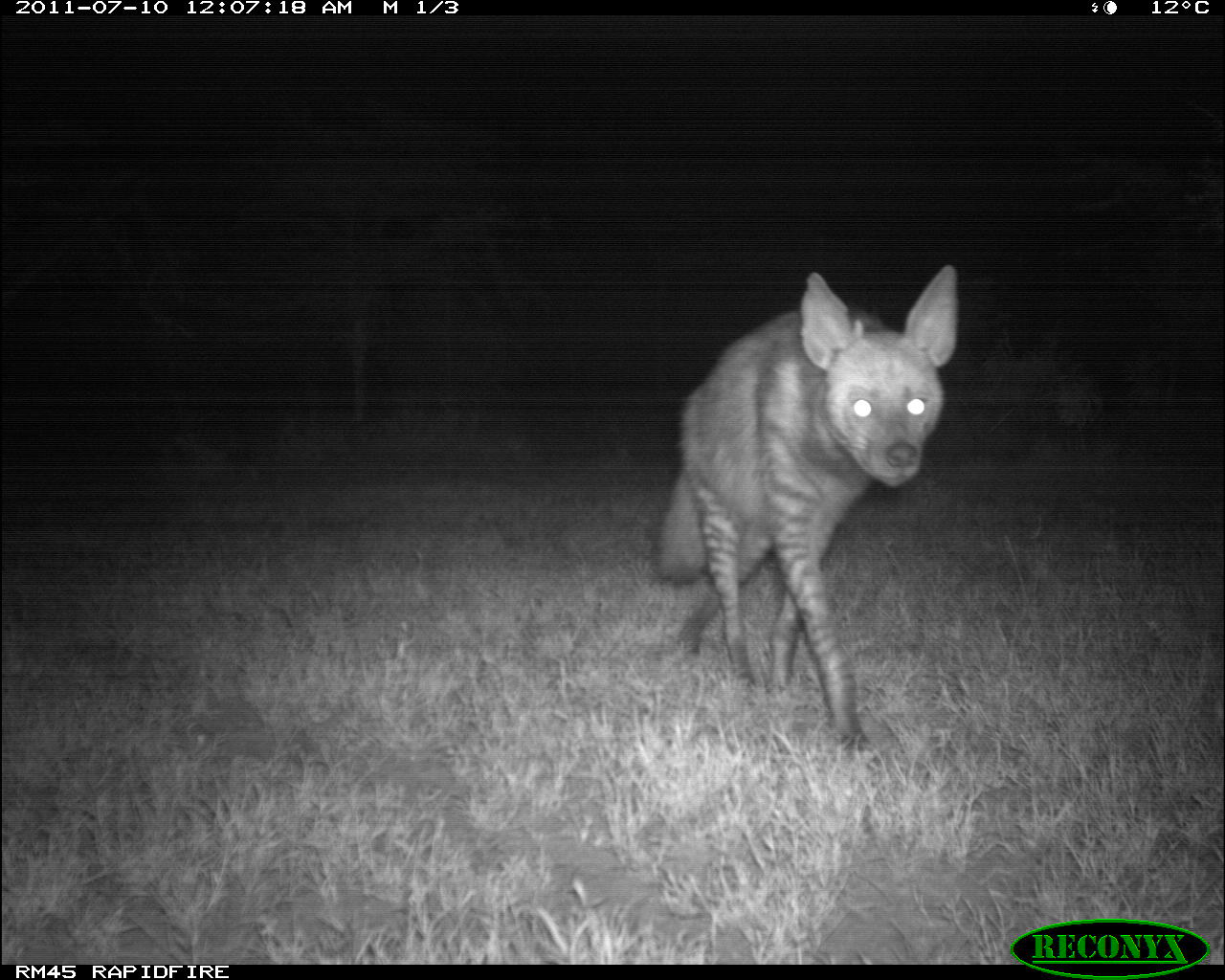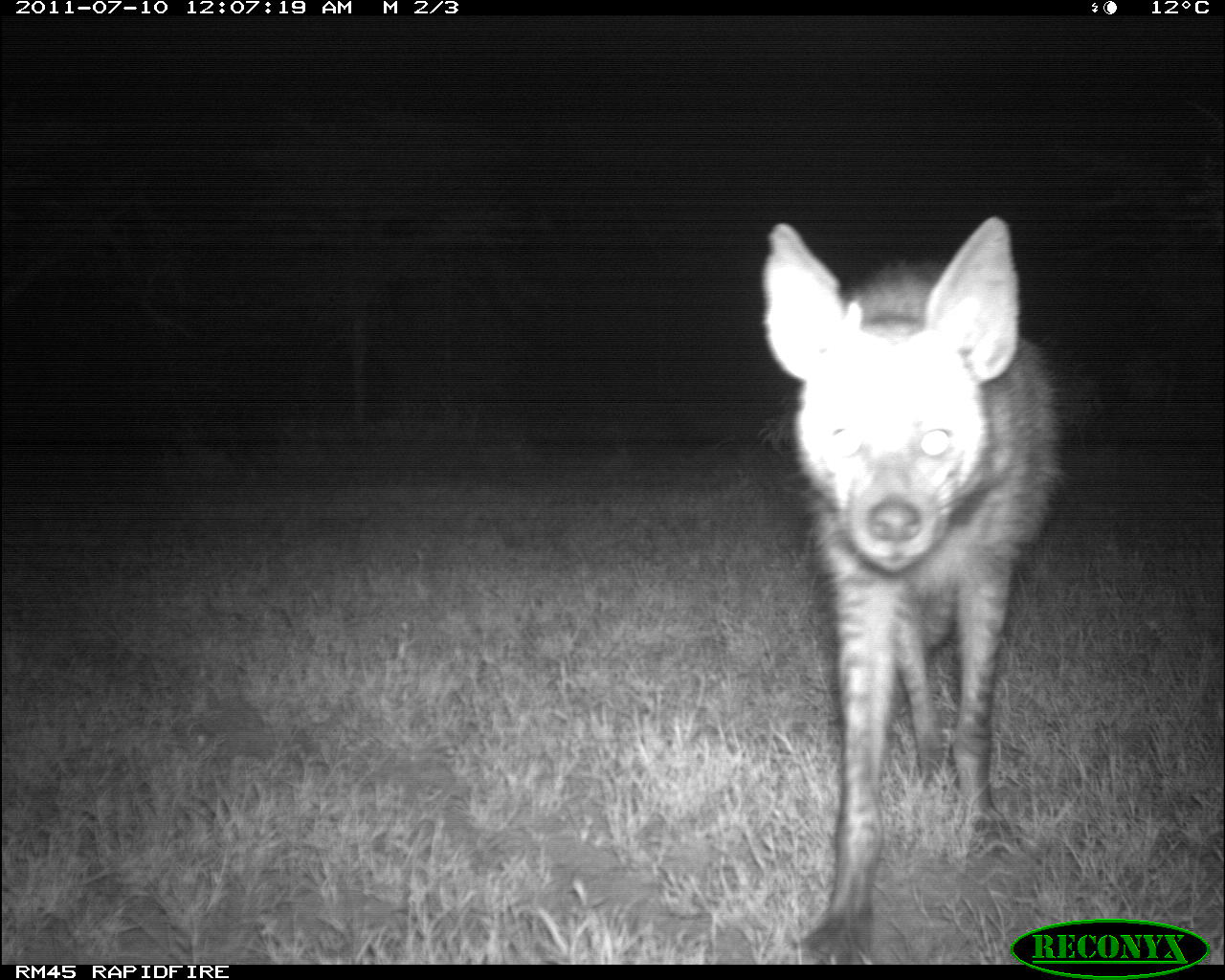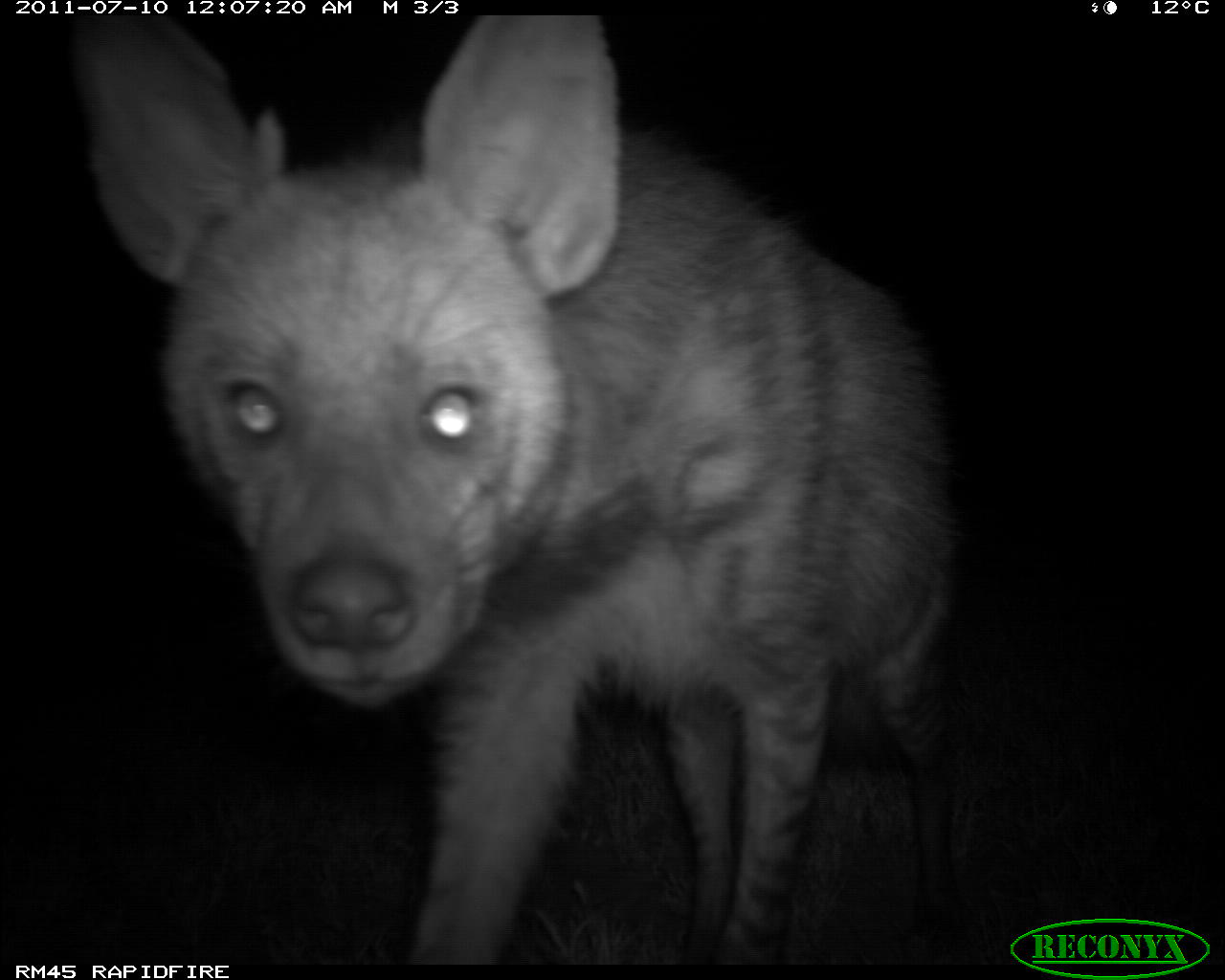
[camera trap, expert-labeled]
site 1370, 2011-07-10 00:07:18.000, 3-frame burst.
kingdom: Animalia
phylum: Chordata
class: Mammalia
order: Carnivora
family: Hyaenidae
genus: Hyaena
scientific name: Hyaena hyaena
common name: striped hyena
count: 1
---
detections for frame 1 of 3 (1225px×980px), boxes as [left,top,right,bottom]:
hyaena hyaena: [654,264,960,761]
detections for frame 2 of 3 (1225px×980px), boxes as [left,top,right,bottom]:
hyaena hyaena: [757,210,1066,964]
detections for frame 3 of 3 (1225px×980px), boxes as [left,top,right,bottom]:
hyaena hyaena: [85,13,958,962]